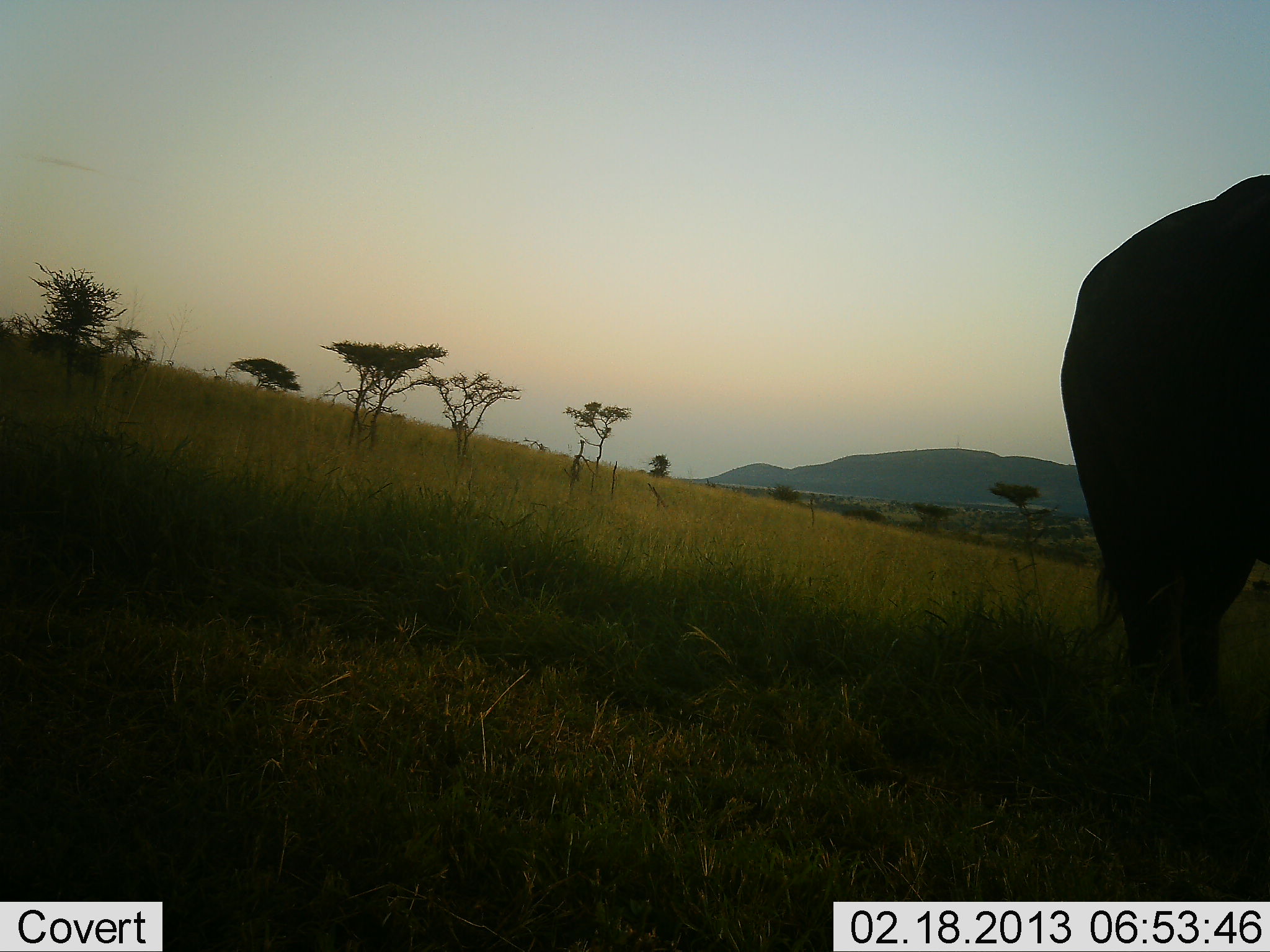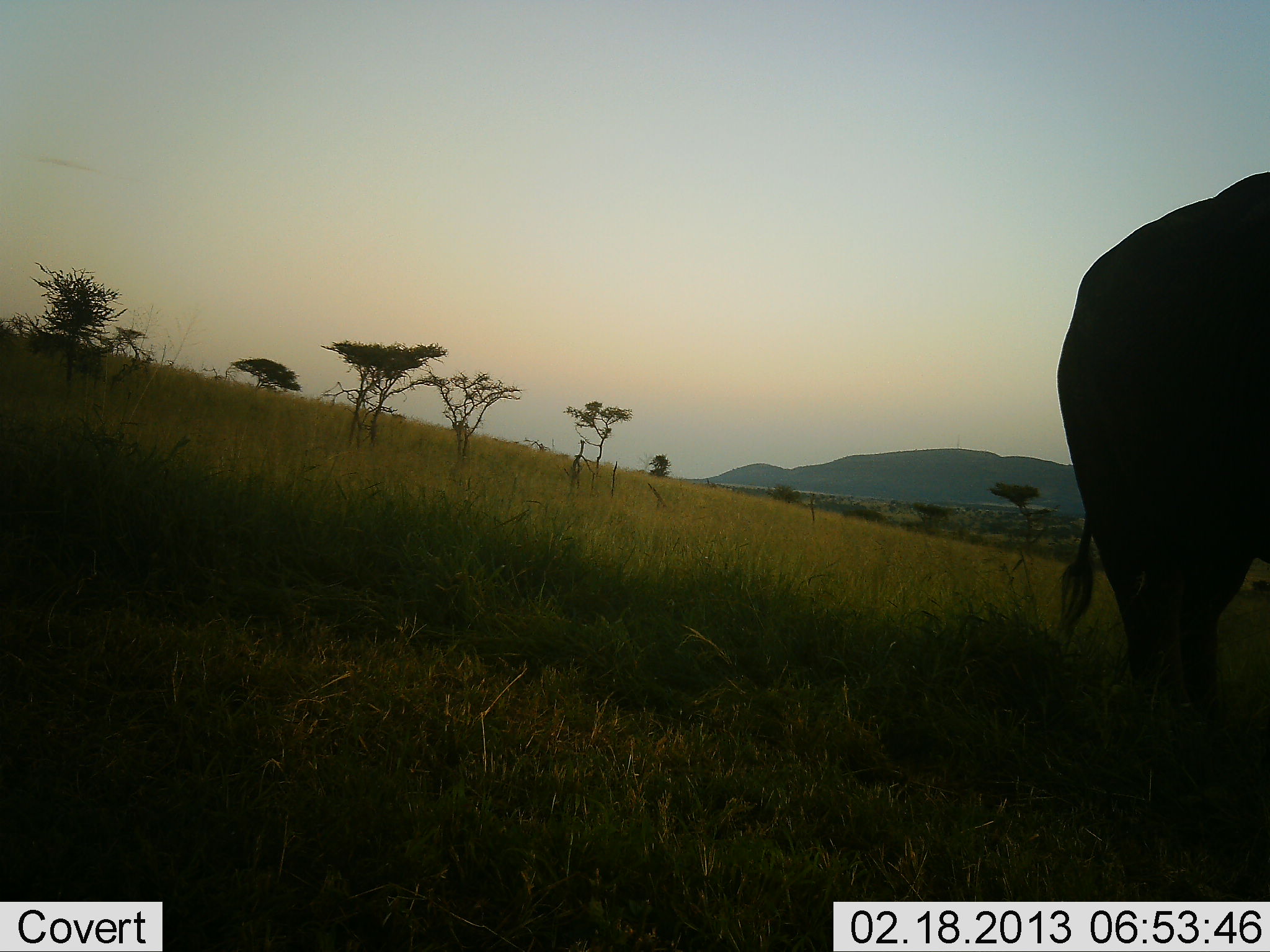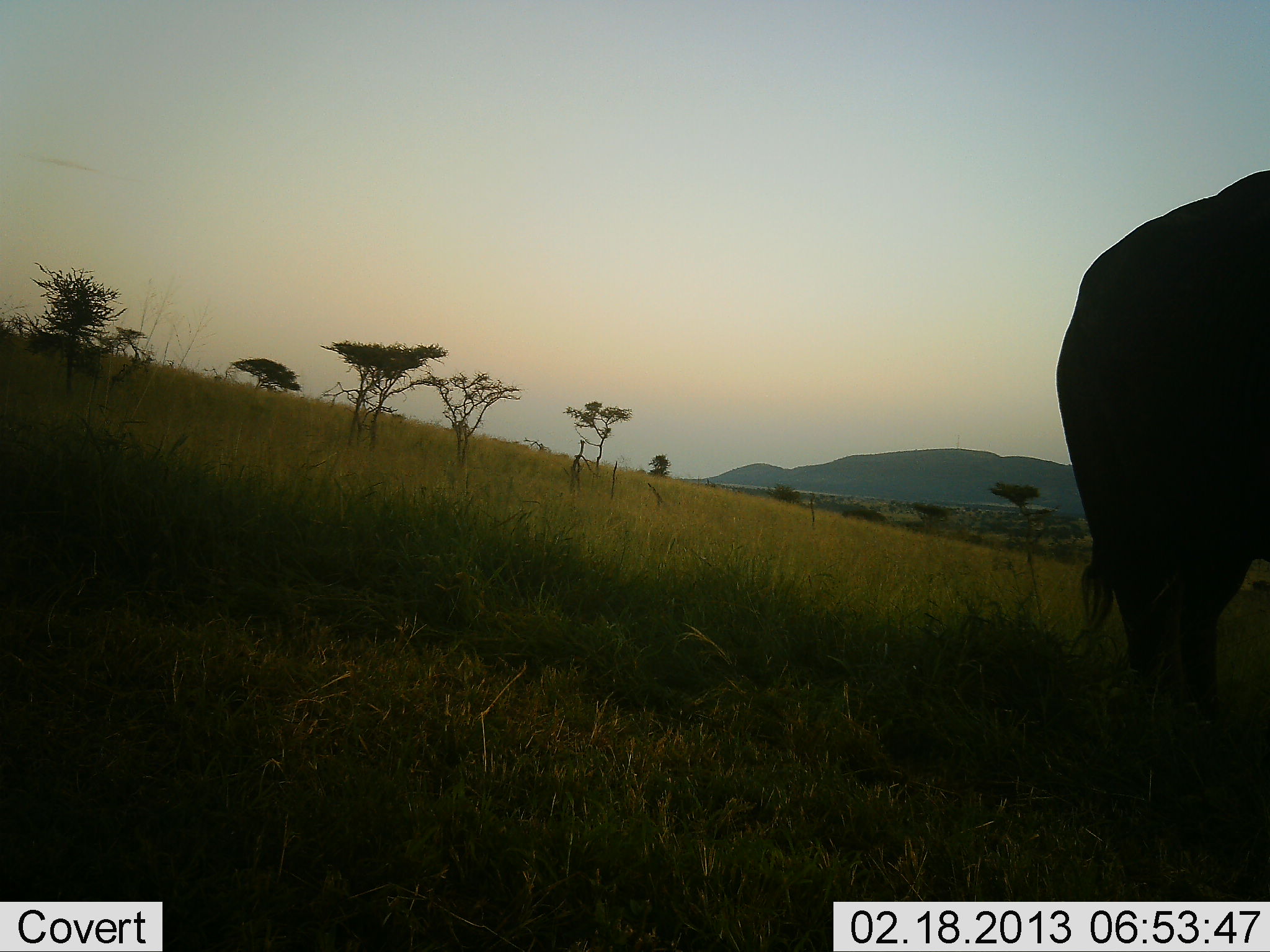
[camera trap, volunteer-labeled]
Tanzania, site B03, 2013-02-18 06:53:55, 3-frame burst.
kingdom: Animalia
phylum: Chordata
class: Mammalia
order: Proboscidea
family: Elephantidae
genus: Loxodonta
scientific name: Loxodonta africana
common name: african bush elephant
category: elephant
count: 1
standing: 100%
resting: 0%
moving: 0%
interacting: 0%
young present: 0%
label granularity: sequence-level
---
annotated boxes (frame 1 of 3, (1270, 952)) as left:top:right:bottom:
animal: 1057:166:1270:727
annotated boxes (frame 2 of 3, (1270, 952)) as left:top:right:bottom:
animal: 1056:162:1270:727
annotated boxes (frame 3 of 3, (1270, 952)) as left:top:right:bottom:
animal: 1058:170:1270:781